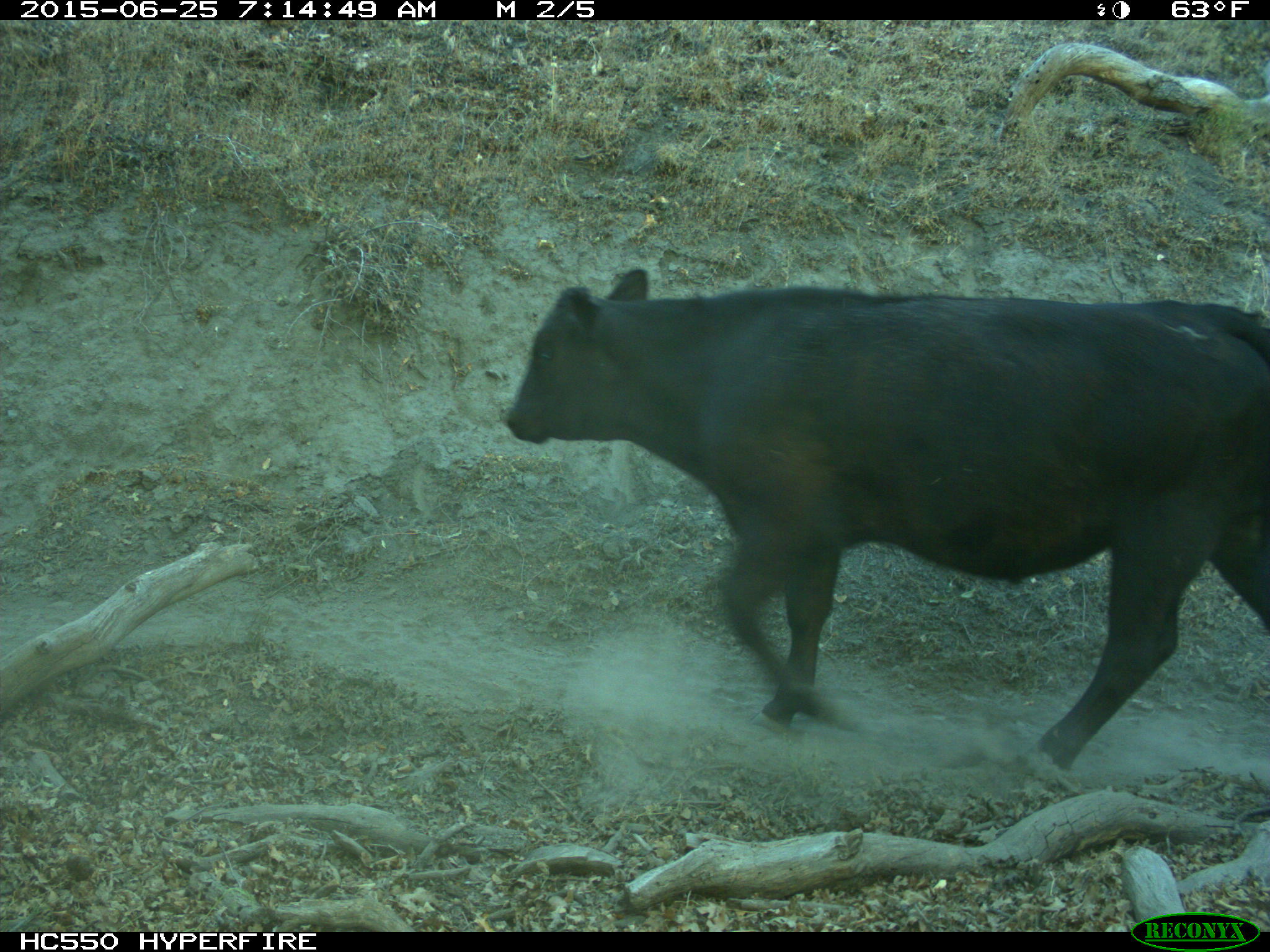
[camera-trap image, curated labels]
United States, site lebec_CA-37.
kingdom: Animalia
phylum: Chordata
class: Mammalia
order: Artiodactyla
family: Bovidae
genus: Bos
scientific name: Bos taurus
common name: domestic cow